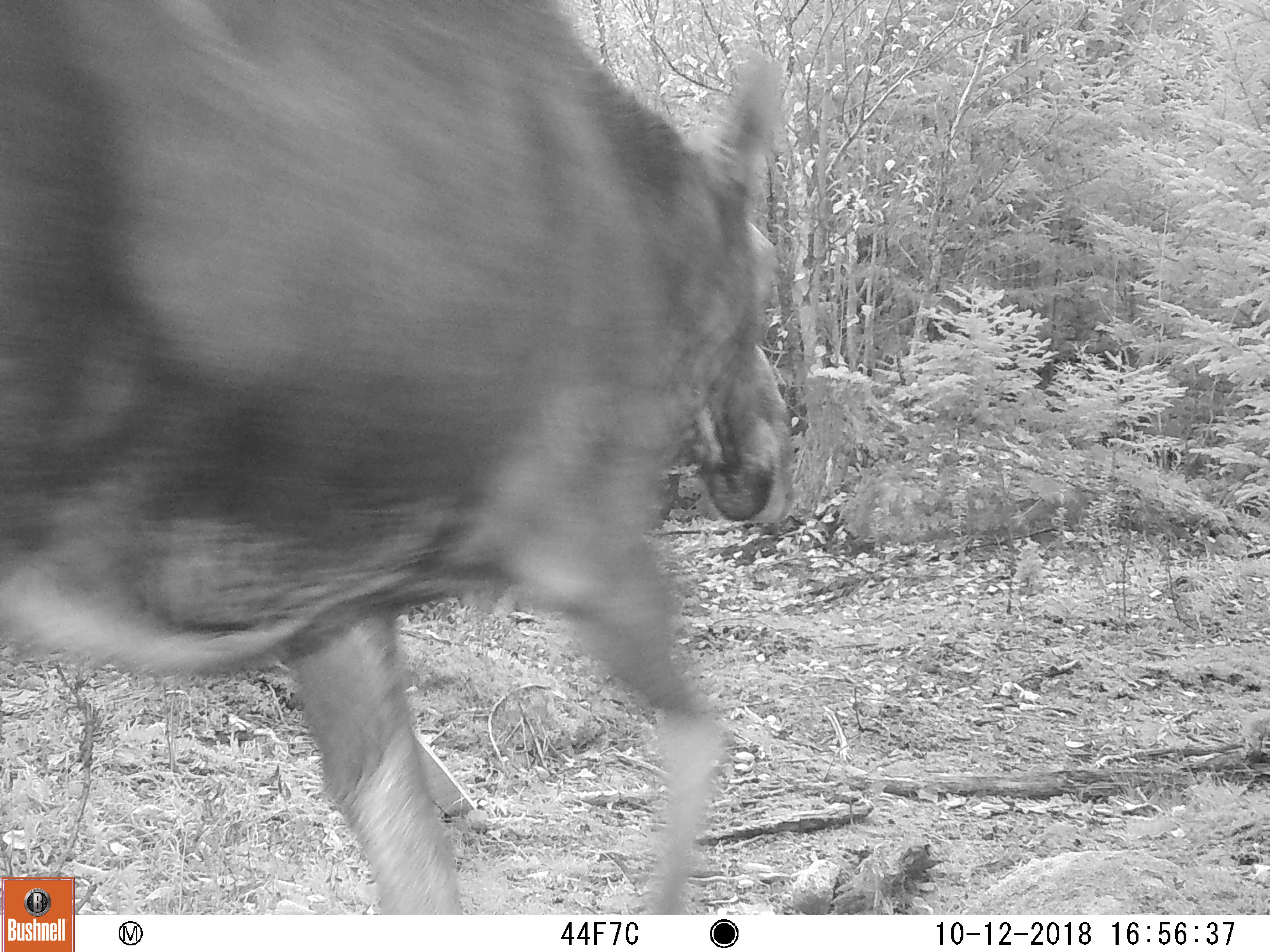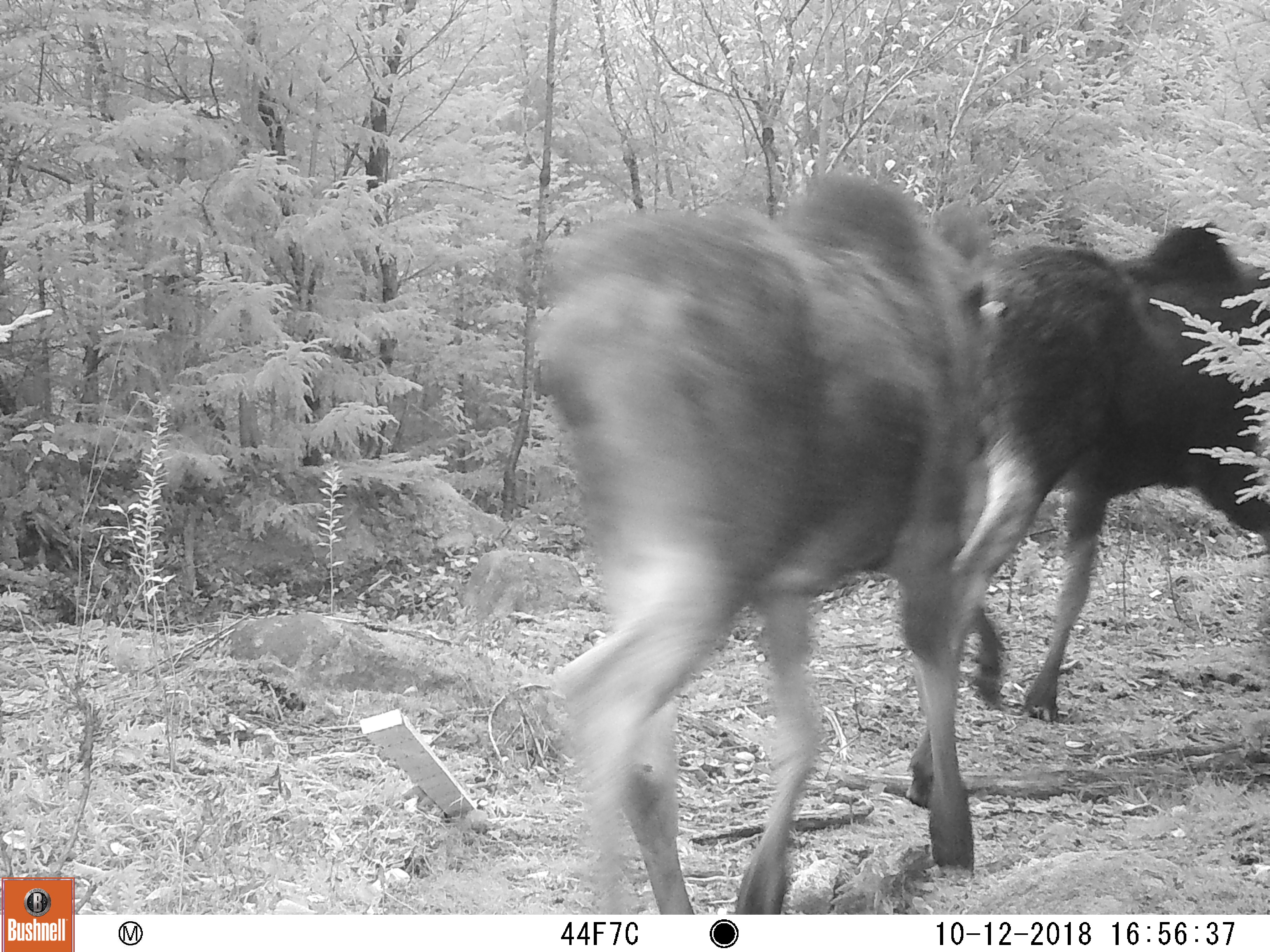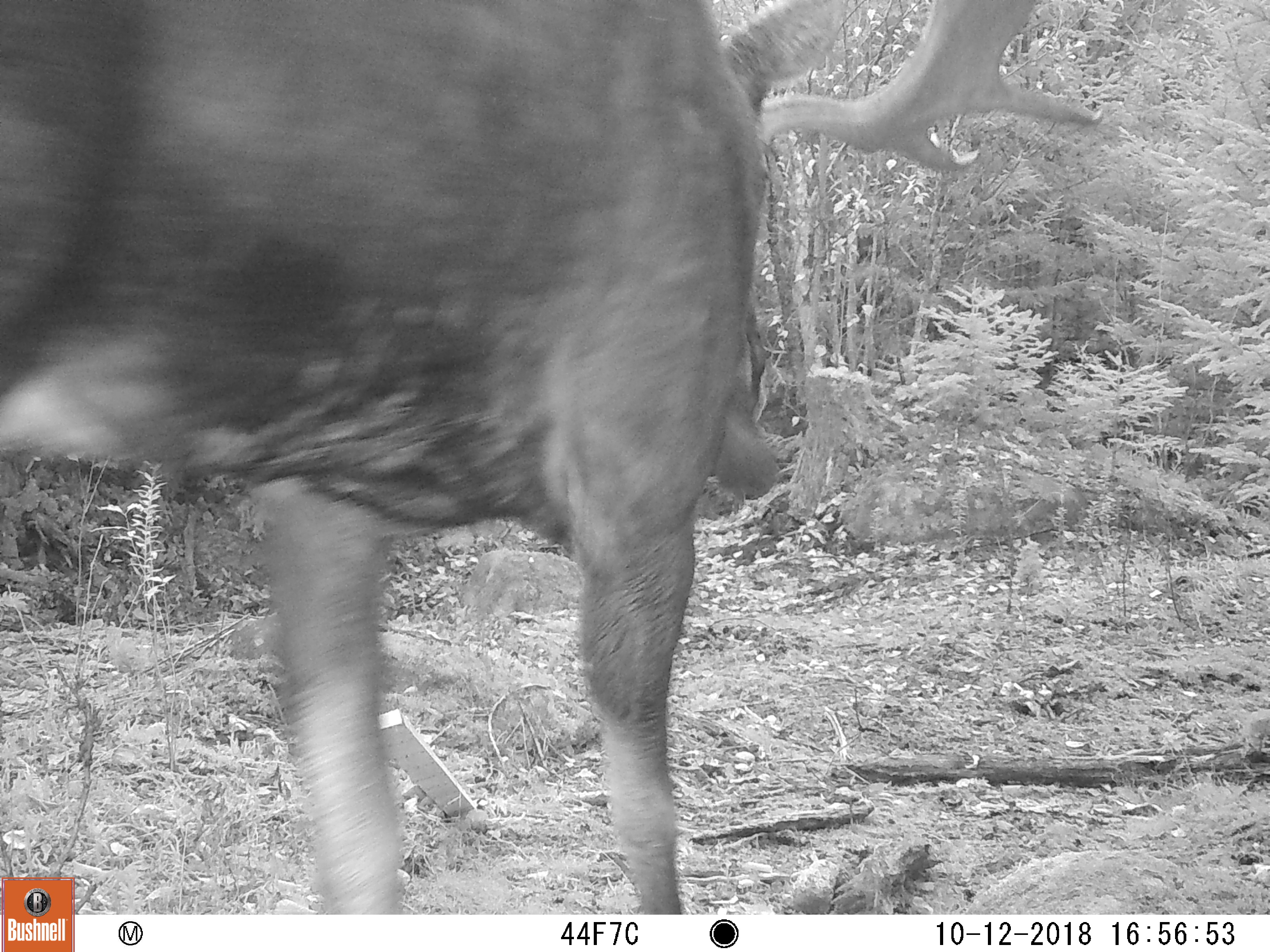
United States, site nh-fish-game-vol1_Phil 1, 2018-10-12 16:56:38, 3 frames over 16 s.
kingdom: Animalia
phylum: Chordata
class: Mammalia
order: Artiodactyla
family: Cervidae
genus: Alces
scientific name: Alces alces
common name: moose